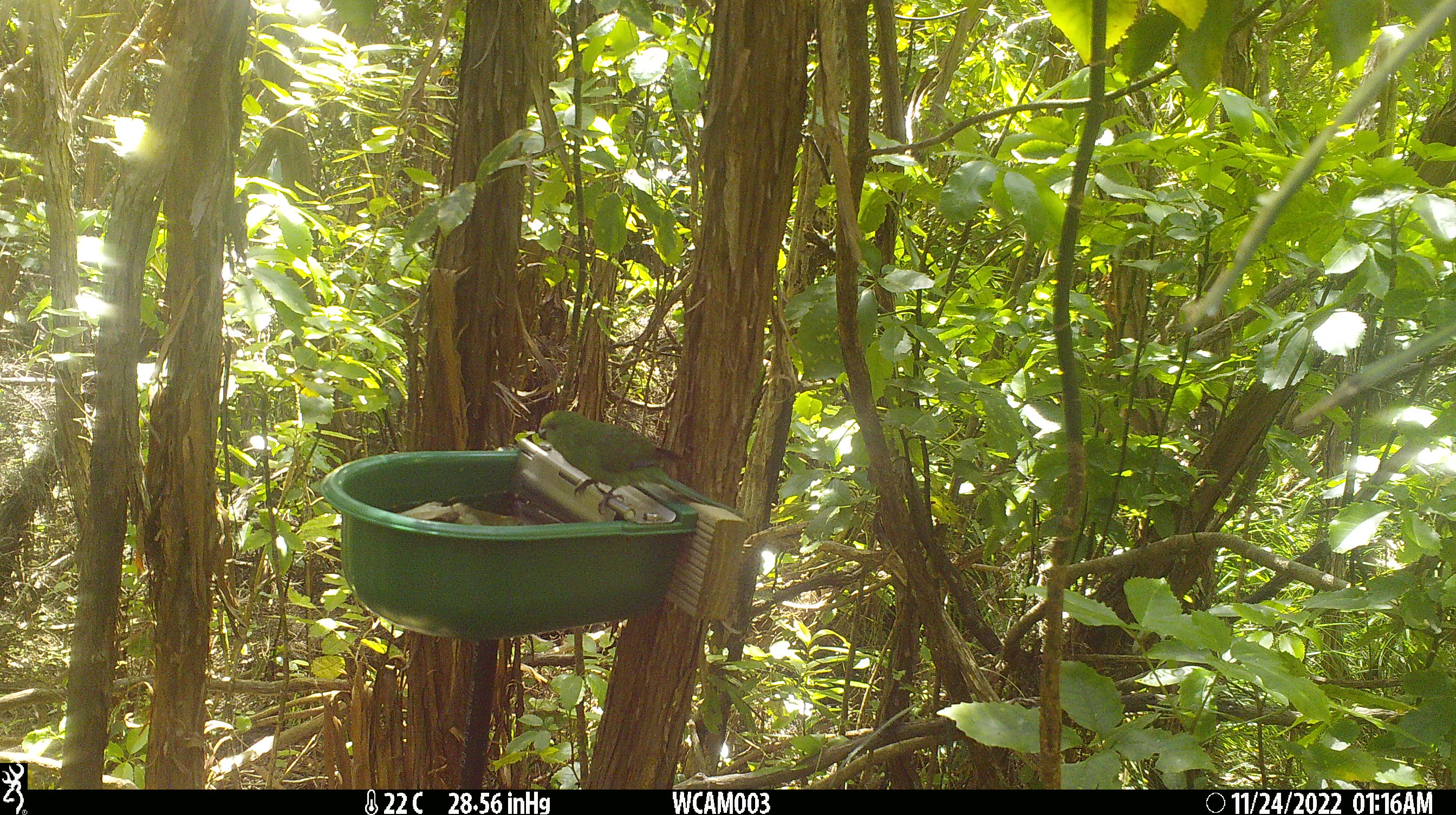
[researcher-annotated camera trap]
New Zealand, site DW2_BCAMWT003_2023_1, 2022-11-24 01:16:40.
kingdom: Animalia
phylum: Chordata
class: Aves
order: Psittaciformes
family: Psittaculidae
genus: Cyanoramphus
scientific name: Cyanoramphus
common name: parakeet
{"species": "parakeet (Cyanoramphus)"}